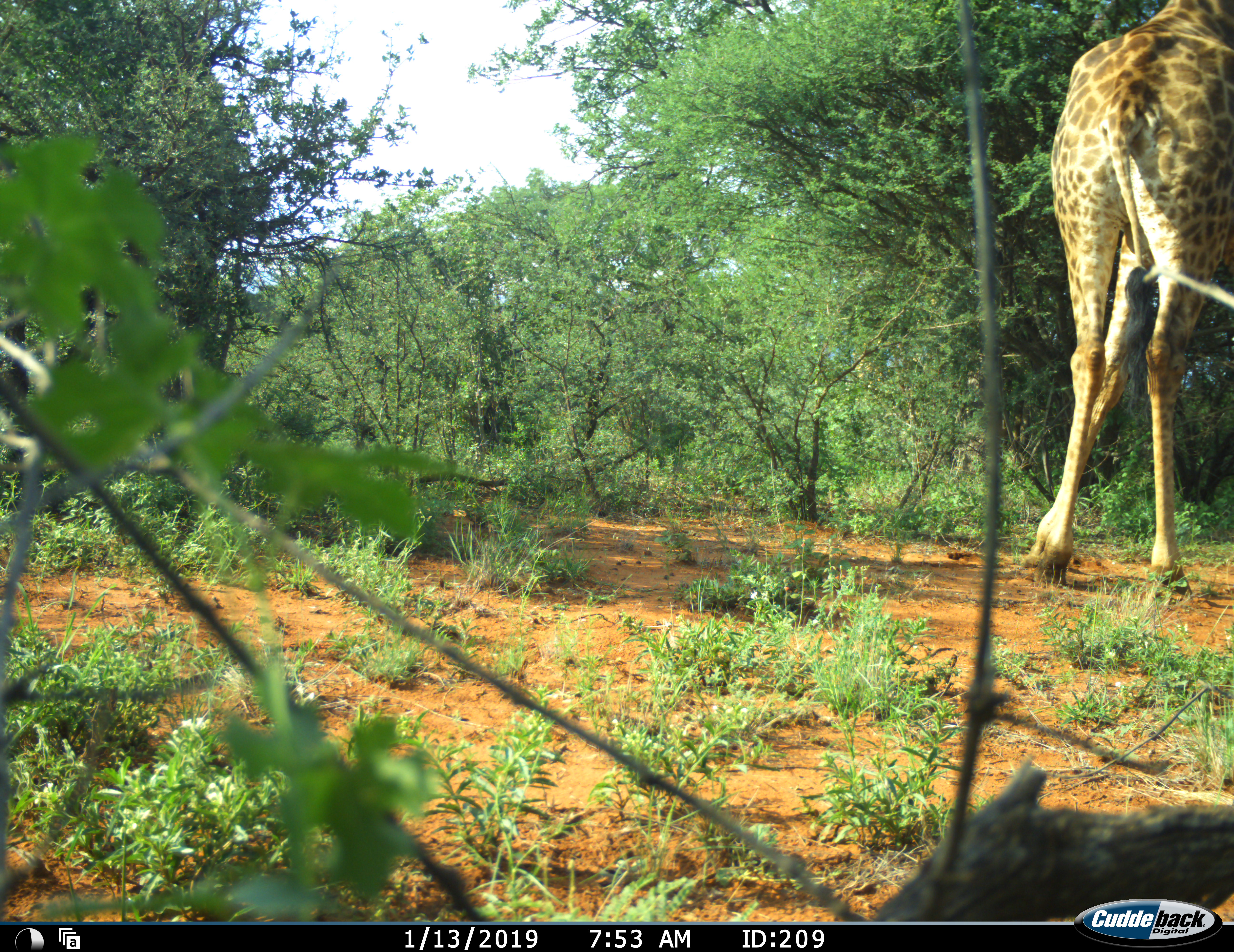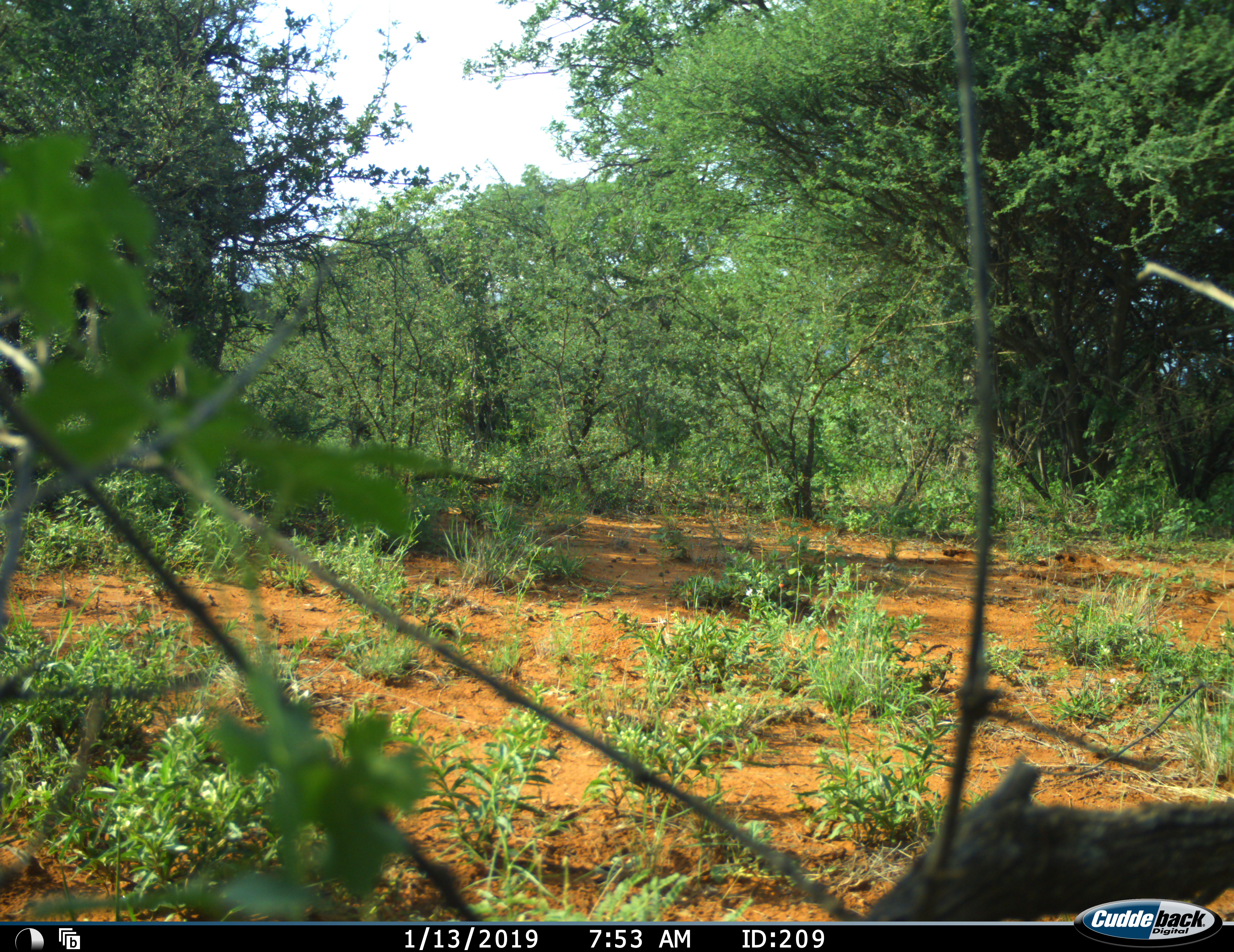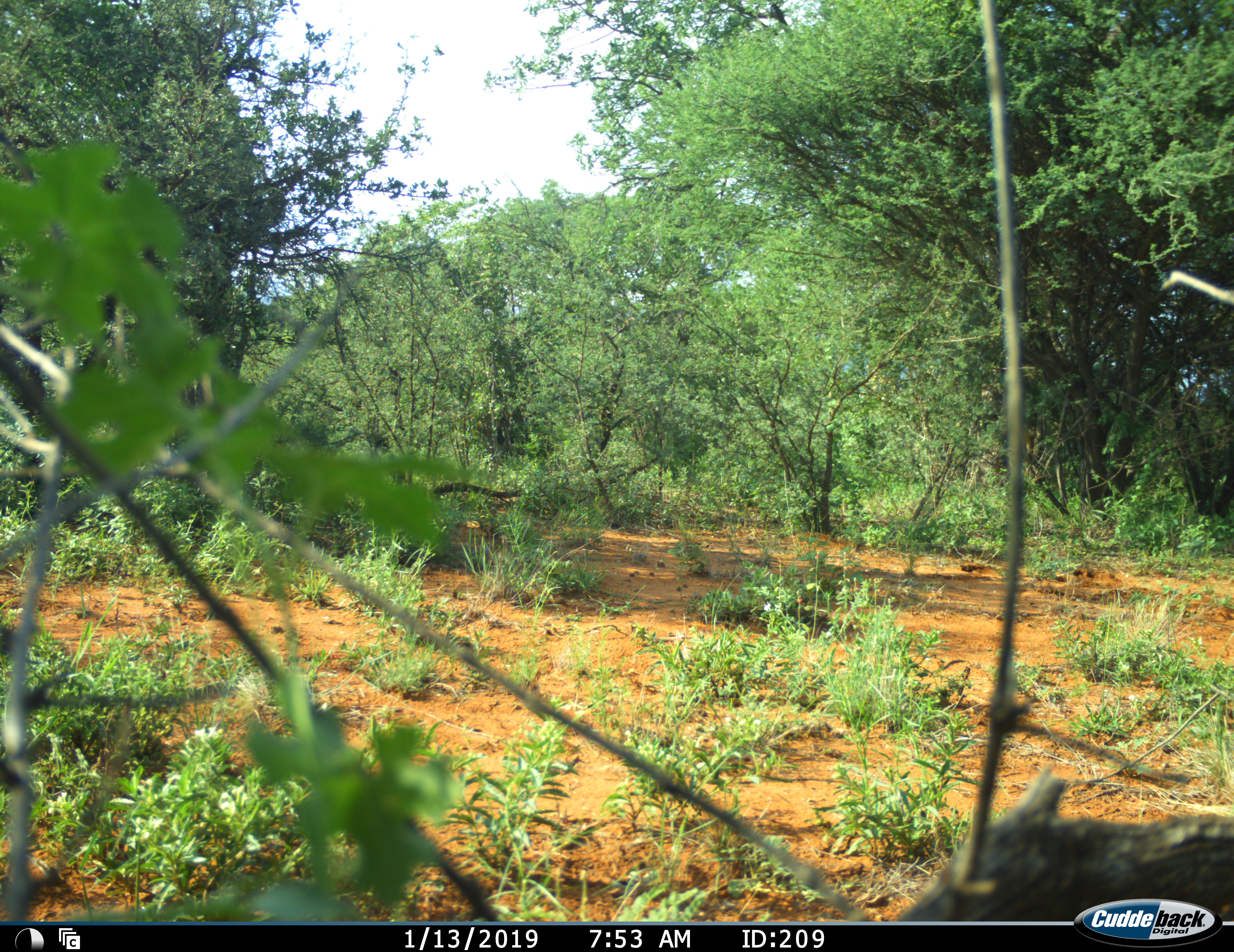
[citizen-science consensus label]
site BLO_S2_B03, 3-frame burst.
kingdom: Animalia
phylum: Chordata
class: Mammalia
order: Artiodactyla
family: Giraffidae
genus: Giraffa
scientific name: Giraffa camelopardalis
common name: giraffe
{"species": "giraffe (Giraffa camelopardalis)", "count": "1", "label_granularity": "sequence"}